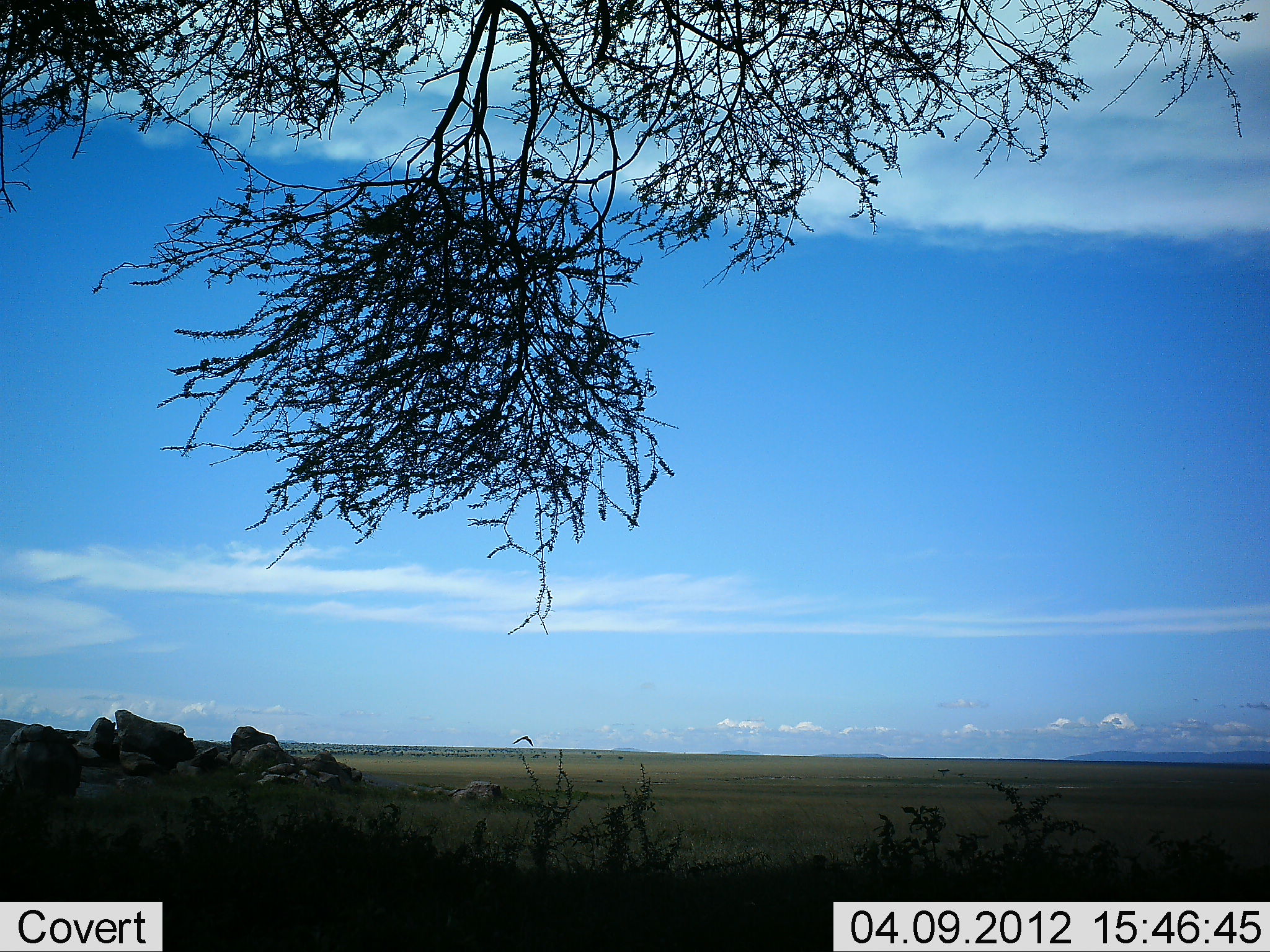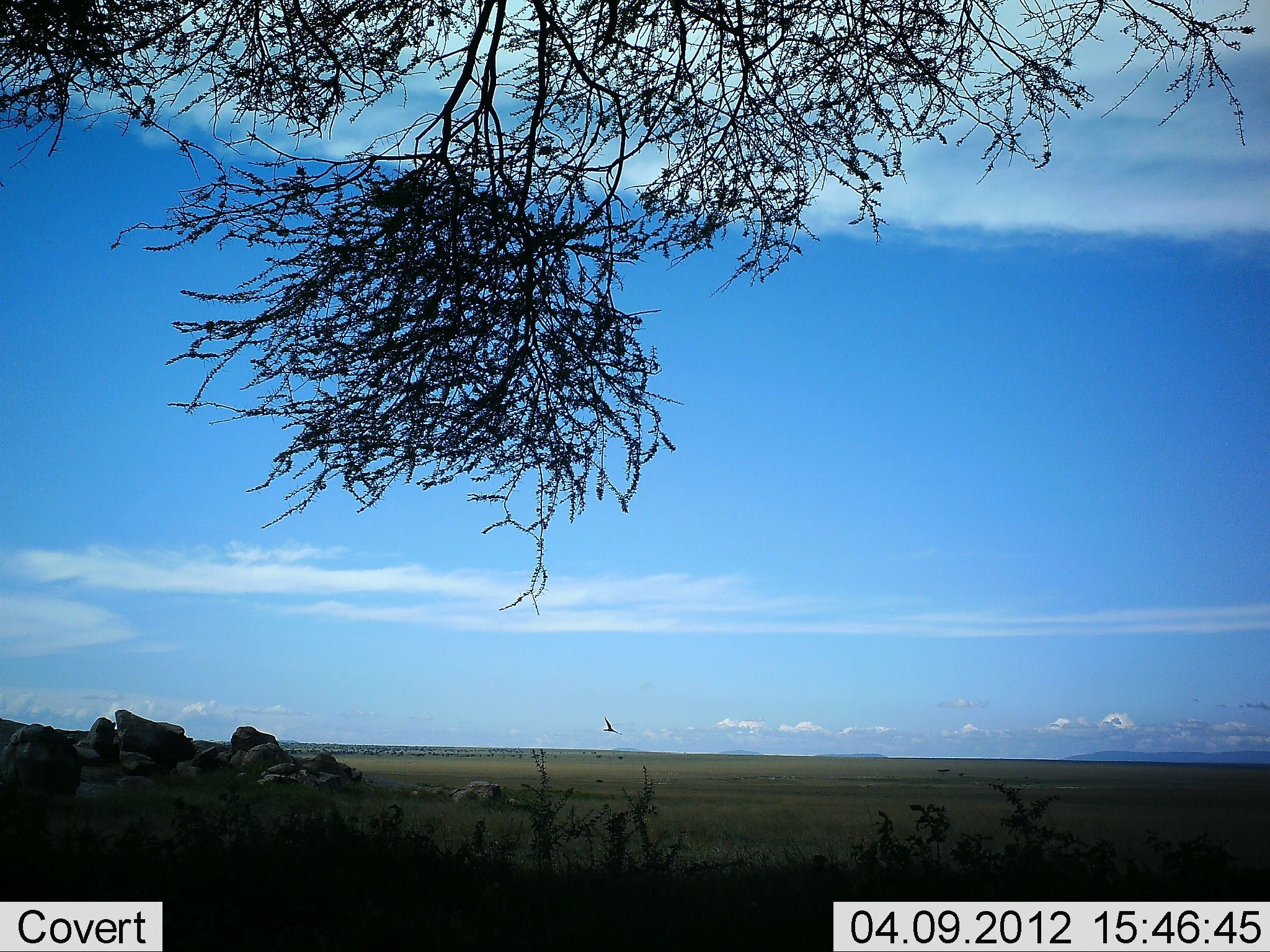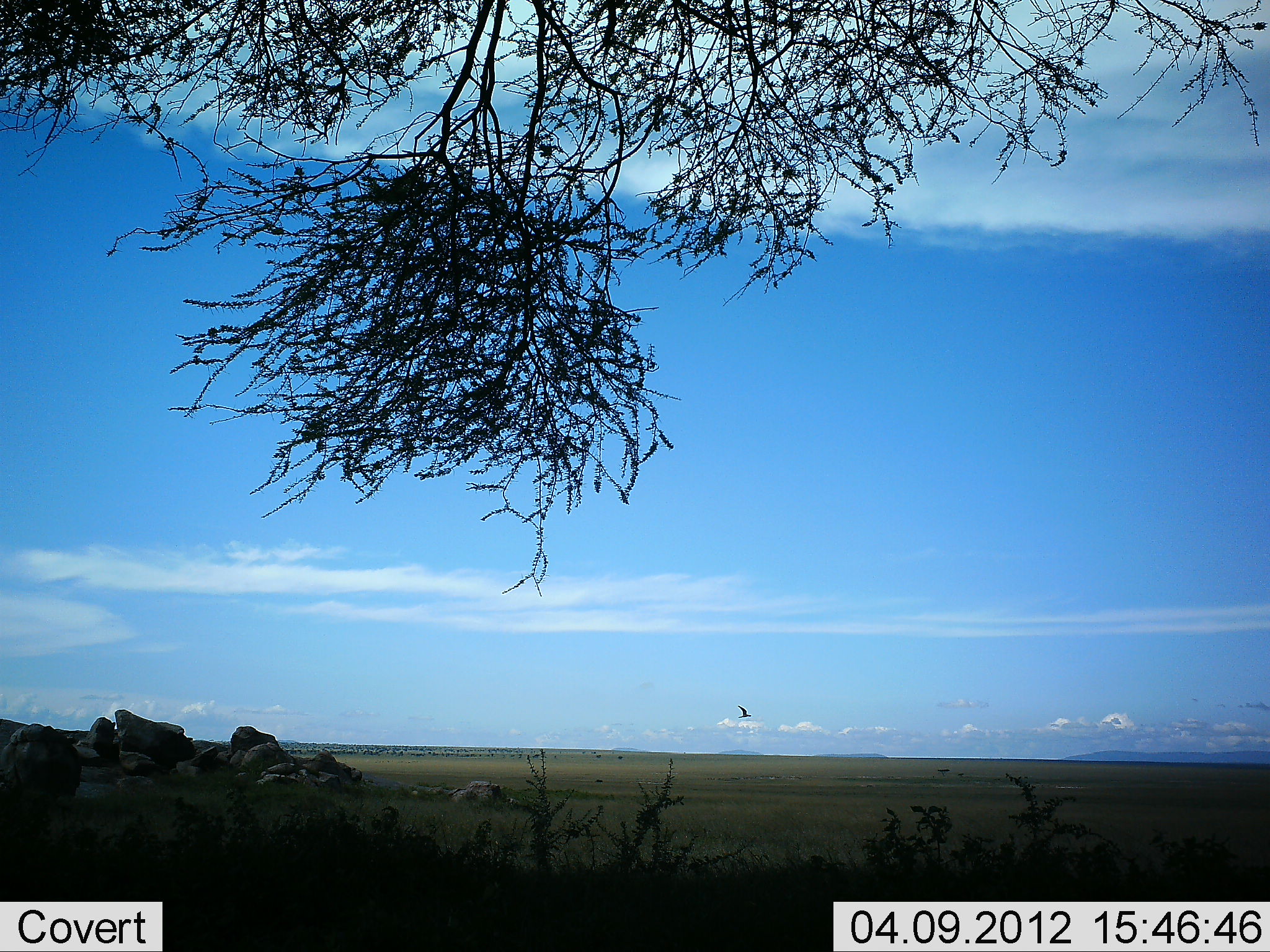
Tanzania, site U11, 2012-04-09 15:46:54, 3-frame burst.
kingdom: Animalia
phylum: Chordata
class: Aves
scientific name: Aves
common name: bird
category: otherbird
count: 1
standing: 0%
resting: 0%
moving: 100%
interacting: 0%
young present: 0%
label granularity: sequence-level